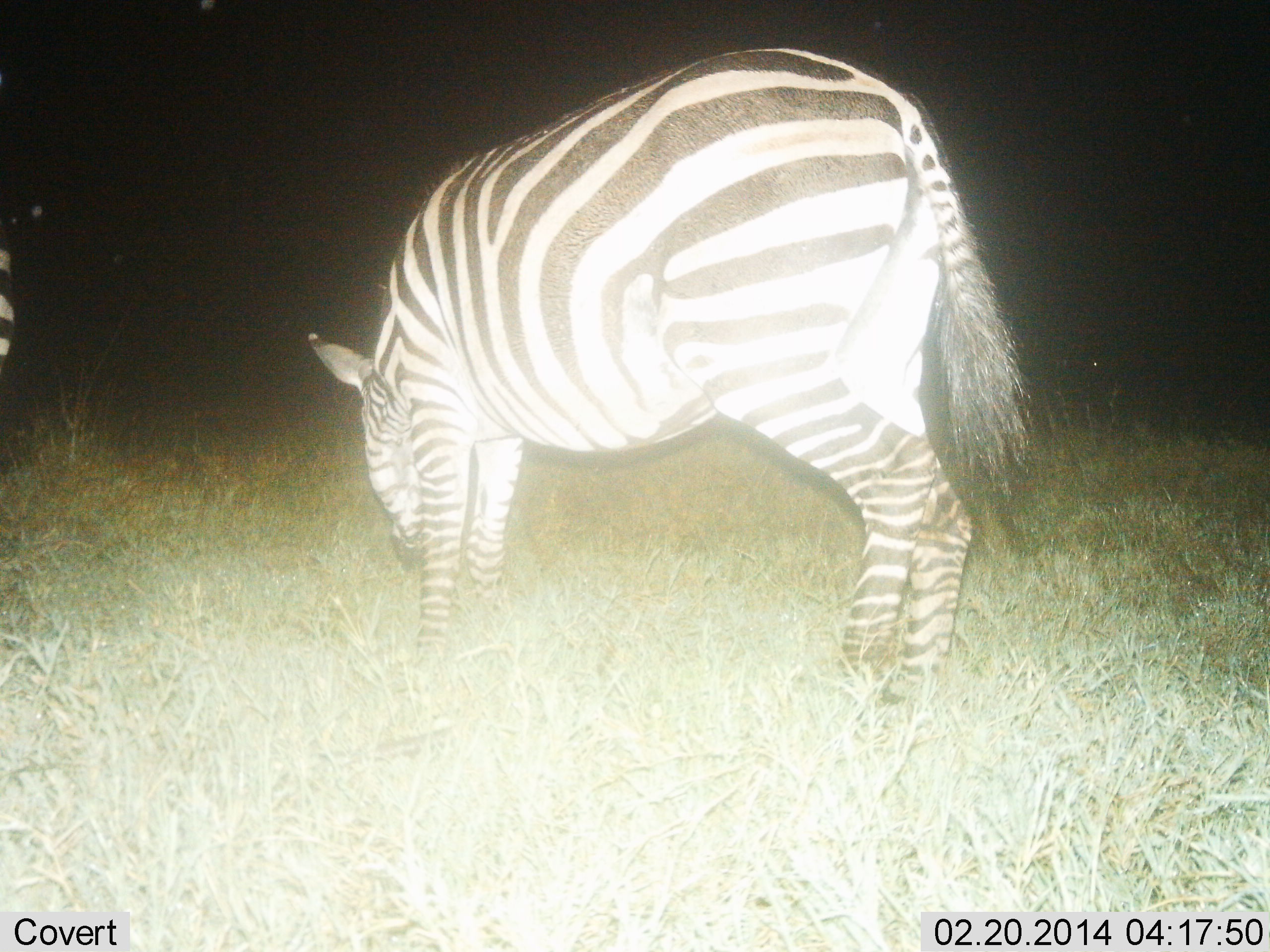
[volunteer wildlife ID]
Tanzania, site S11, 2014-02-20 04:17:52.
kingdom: Animalia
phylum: Chordata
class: Mammalia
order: Perissodactyla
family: Equidae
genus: Equus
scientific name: Equus quagga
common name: plains zebra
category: zebra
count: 1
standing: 30%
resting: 0%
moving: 0%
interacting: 0%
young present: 0%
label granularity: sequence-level